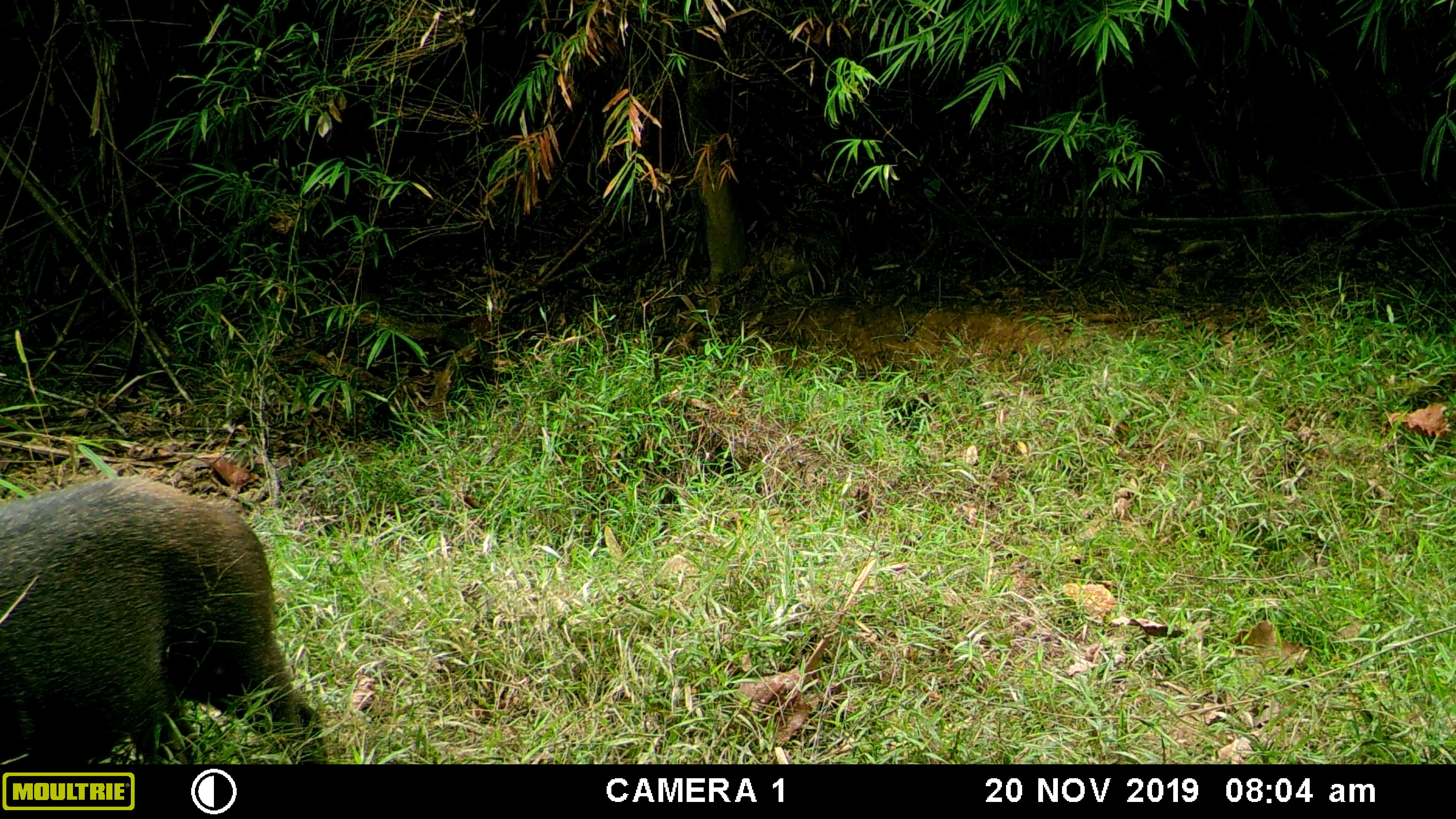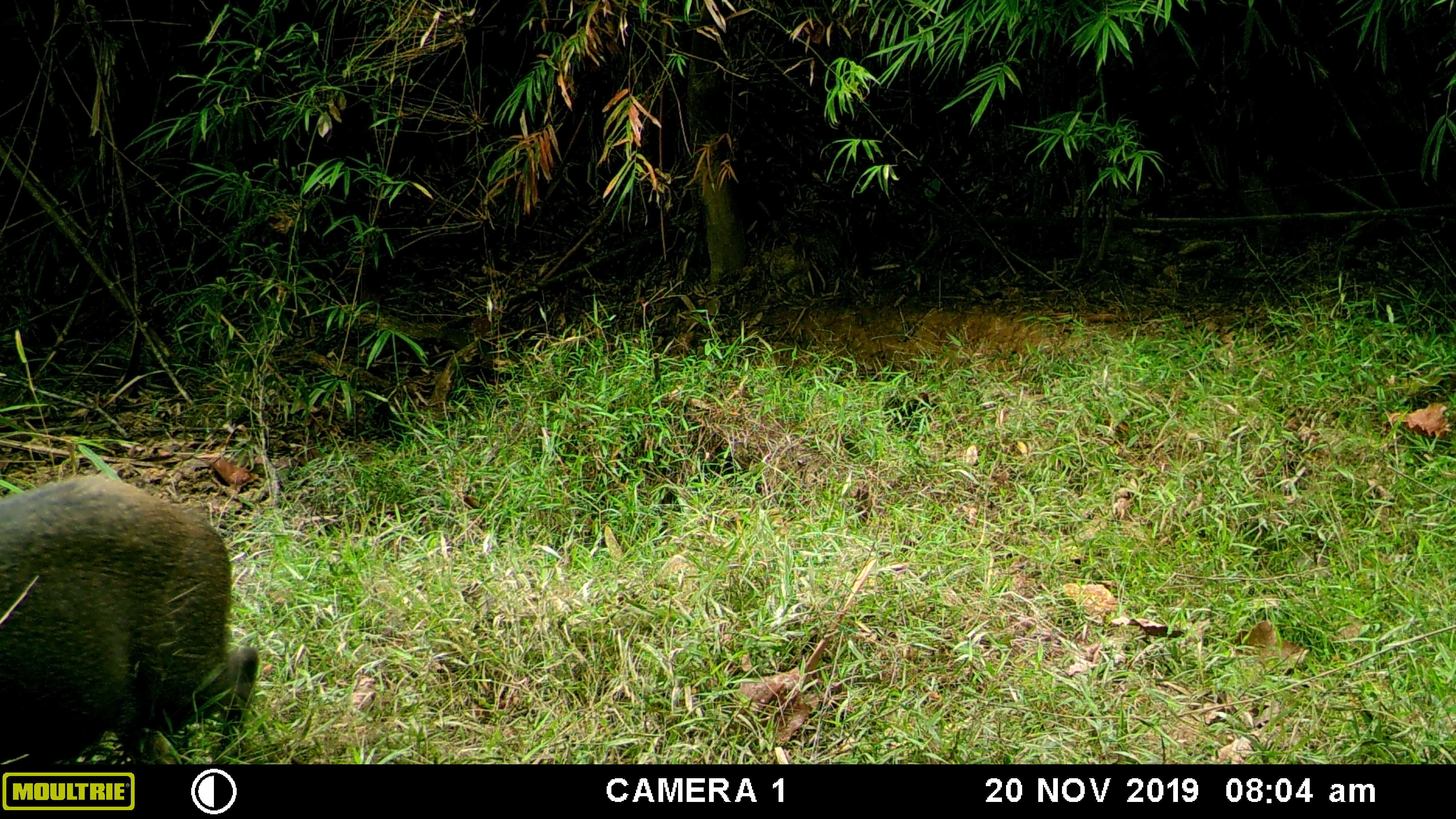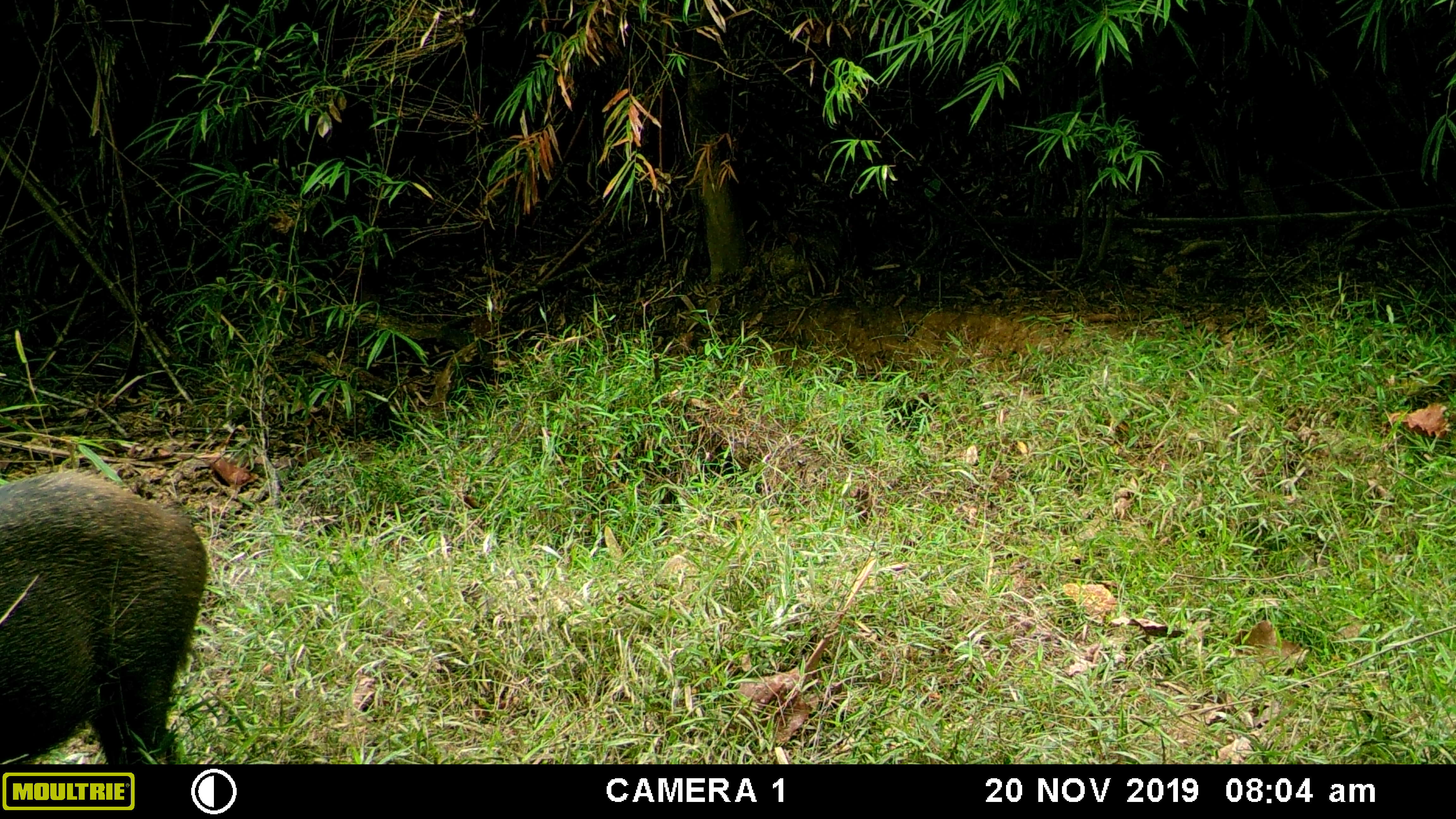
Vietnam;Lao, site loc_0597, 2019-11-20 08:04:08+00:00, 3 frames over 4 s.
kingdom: Animalia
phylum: Chordata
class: Mammalia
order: Artiodactyla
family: Suidae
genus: Sus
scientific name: Sus scrofa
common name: eurasian wild pig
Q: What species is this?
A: Eurasian wild pig (Sus scrofa).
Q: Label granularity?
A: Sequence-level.